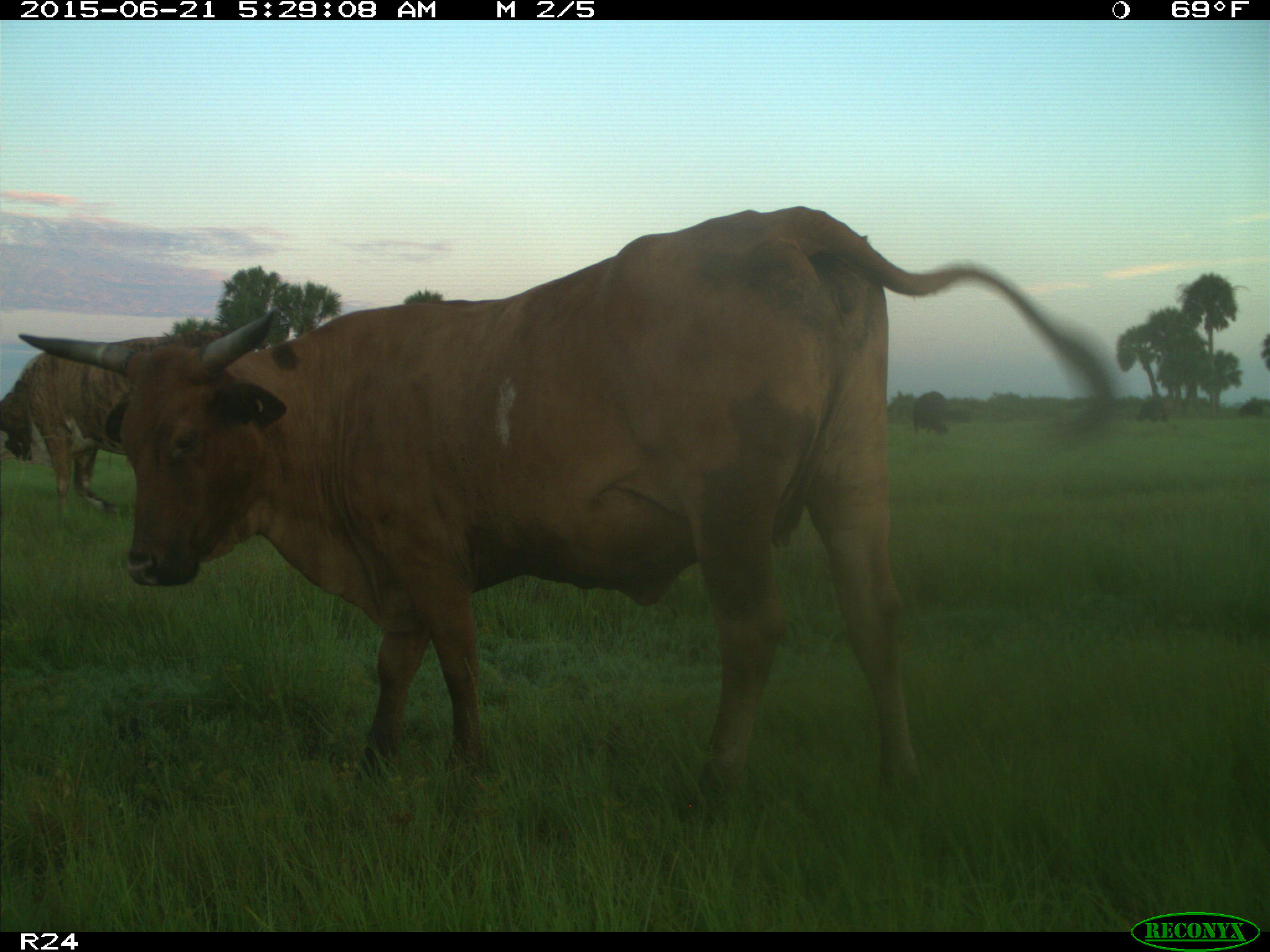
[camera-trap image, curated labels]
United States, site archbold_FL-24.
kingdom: Animalia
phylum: Chordata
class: Mammalia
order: Artiodactyla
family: Bovidae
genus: Bos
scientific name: Bos taurus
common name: domestic cow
Bos taurus (domestic cow).